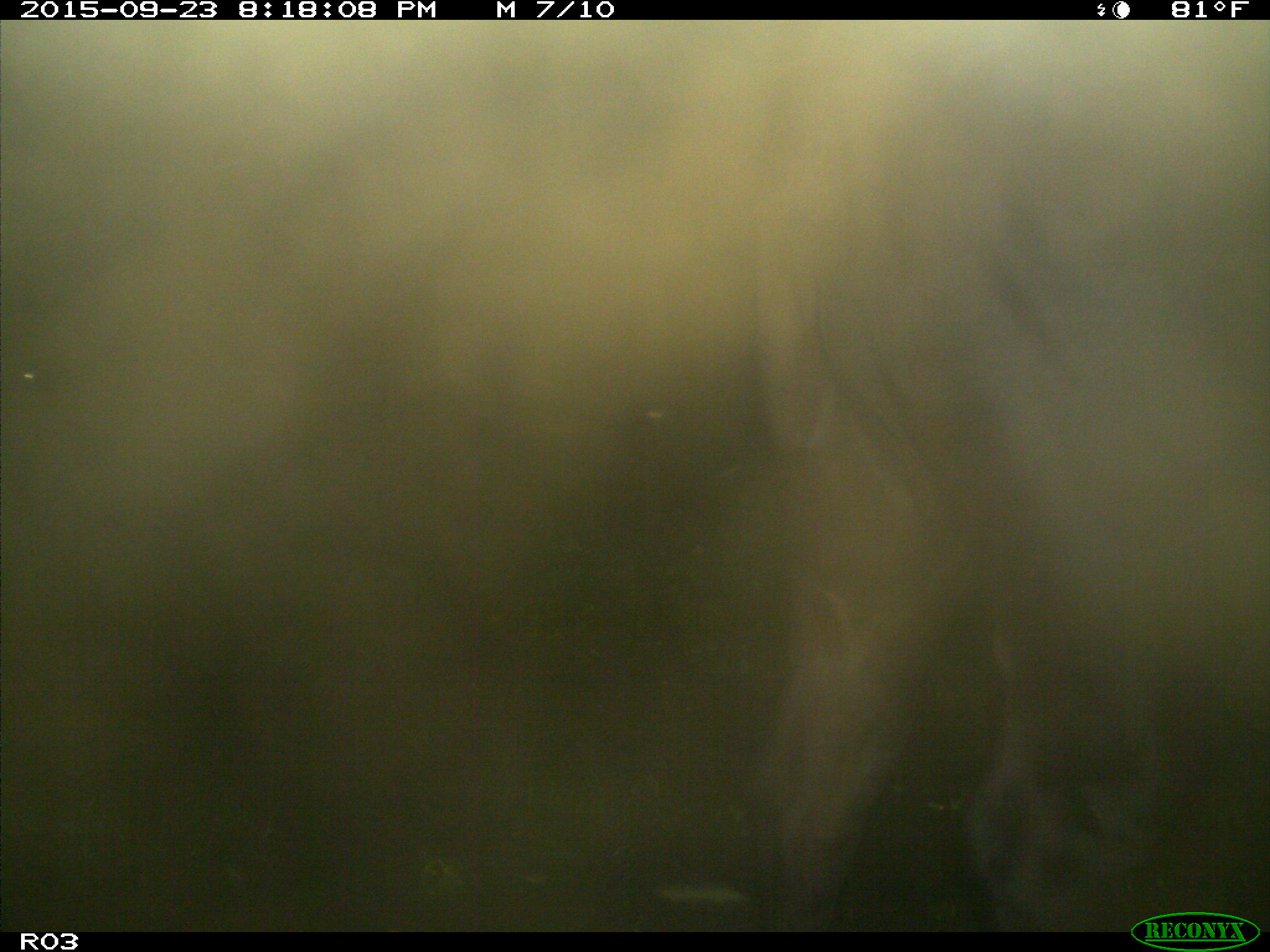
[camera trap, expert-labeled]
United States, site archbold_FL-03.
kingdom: Animalia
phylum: Chordata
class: Mammalia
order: Artiodactyla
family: Bovidae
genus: Bos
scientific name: Bos taurus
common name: domestic cow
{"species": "Bos taurus (domestic cow)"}